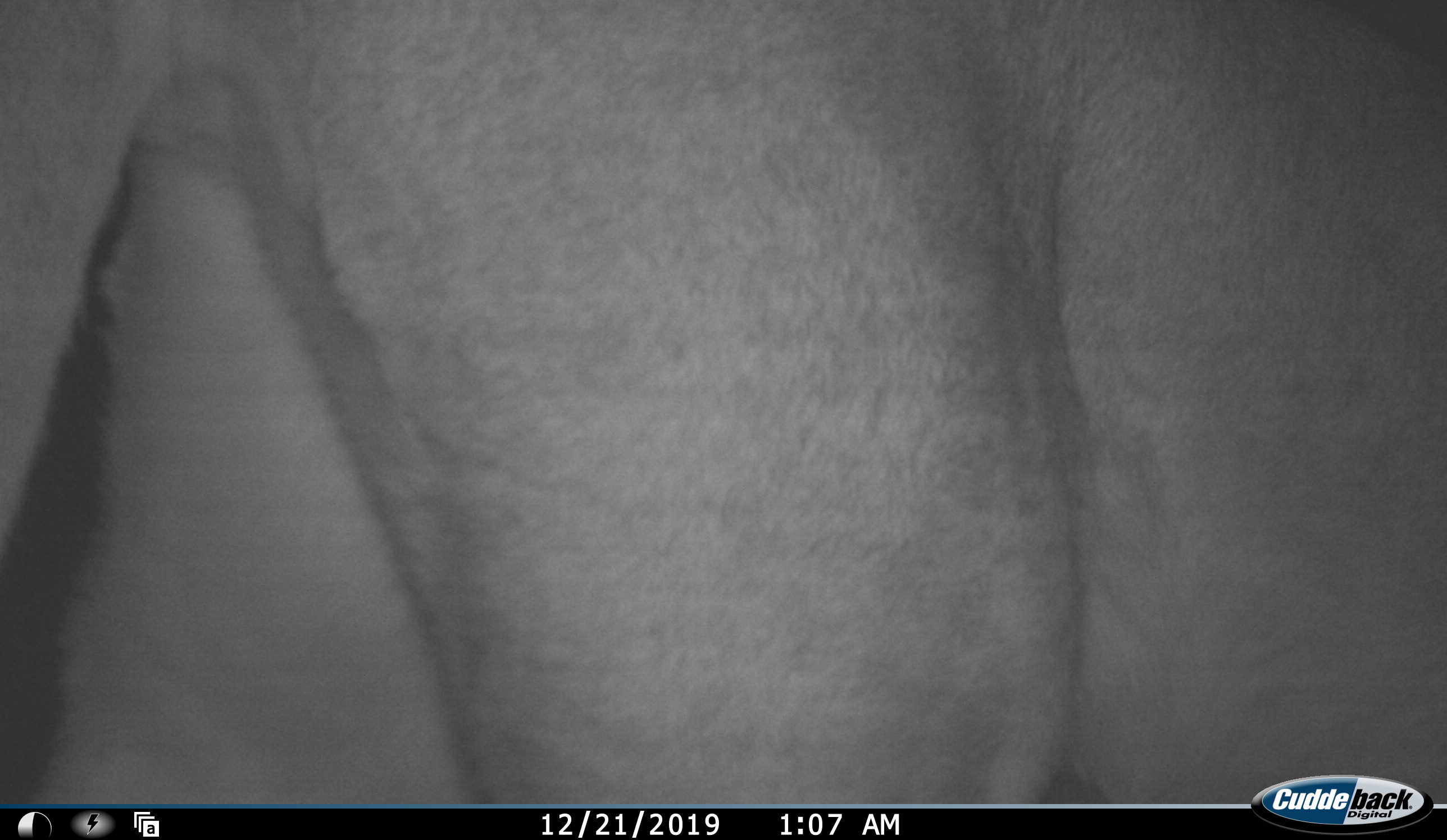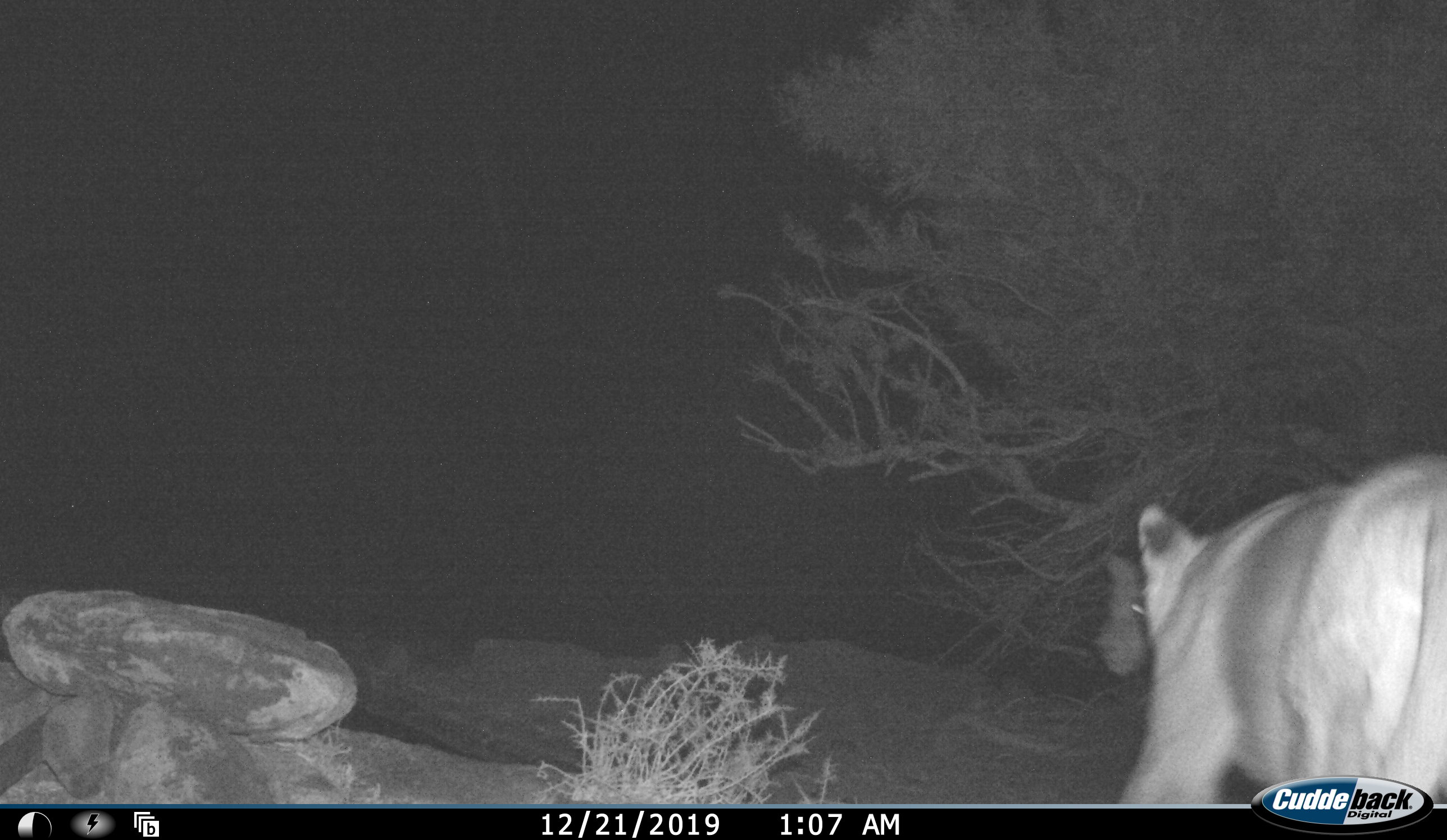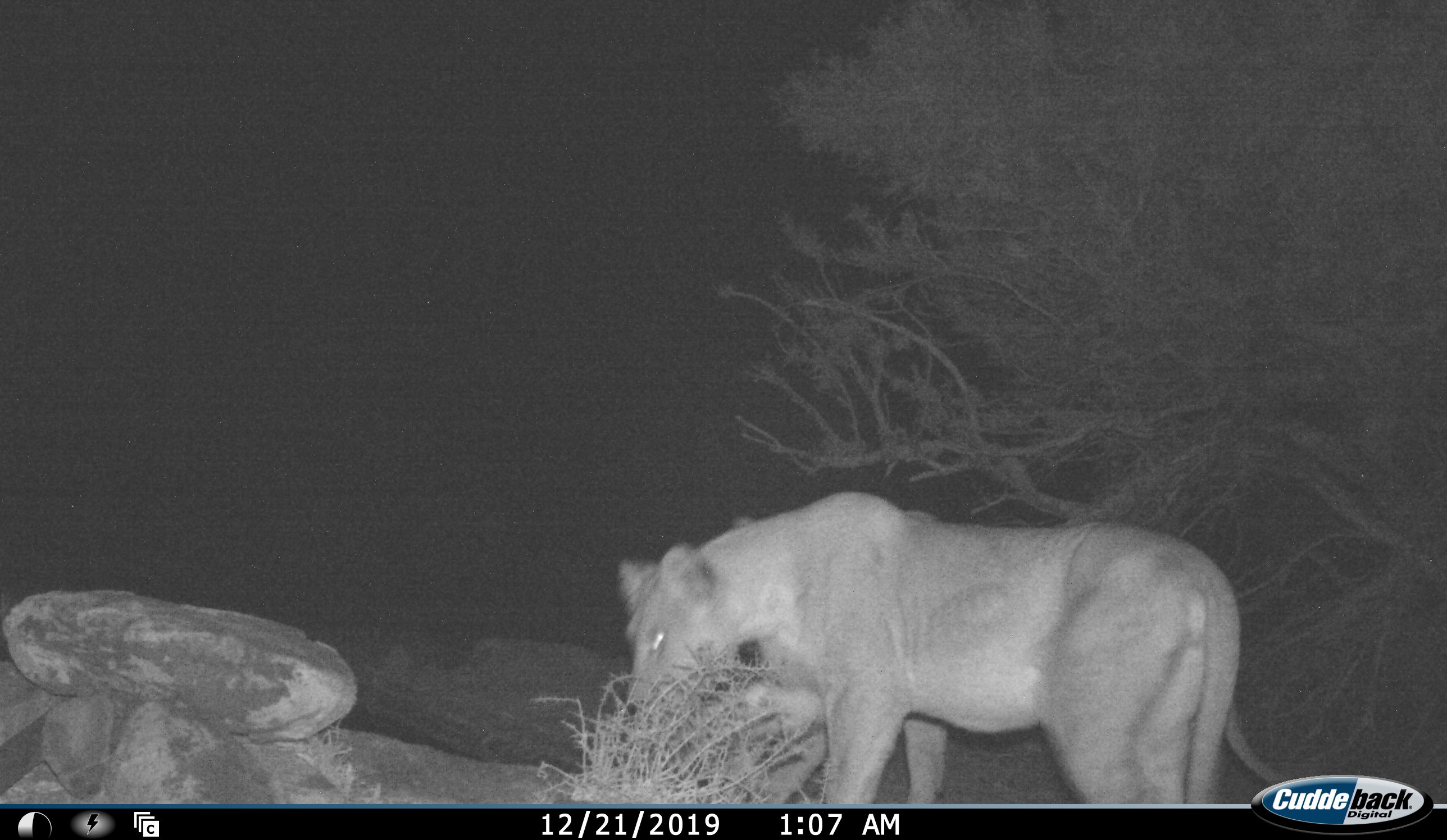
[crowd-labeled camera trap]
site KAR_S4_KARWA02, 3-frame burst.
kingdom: Animalia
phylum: Chordata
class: Mammalia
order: Carnivora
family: Felidae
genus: Panthera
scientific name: Panthera leo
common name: lion female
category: lionfemale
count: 2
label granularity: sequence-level